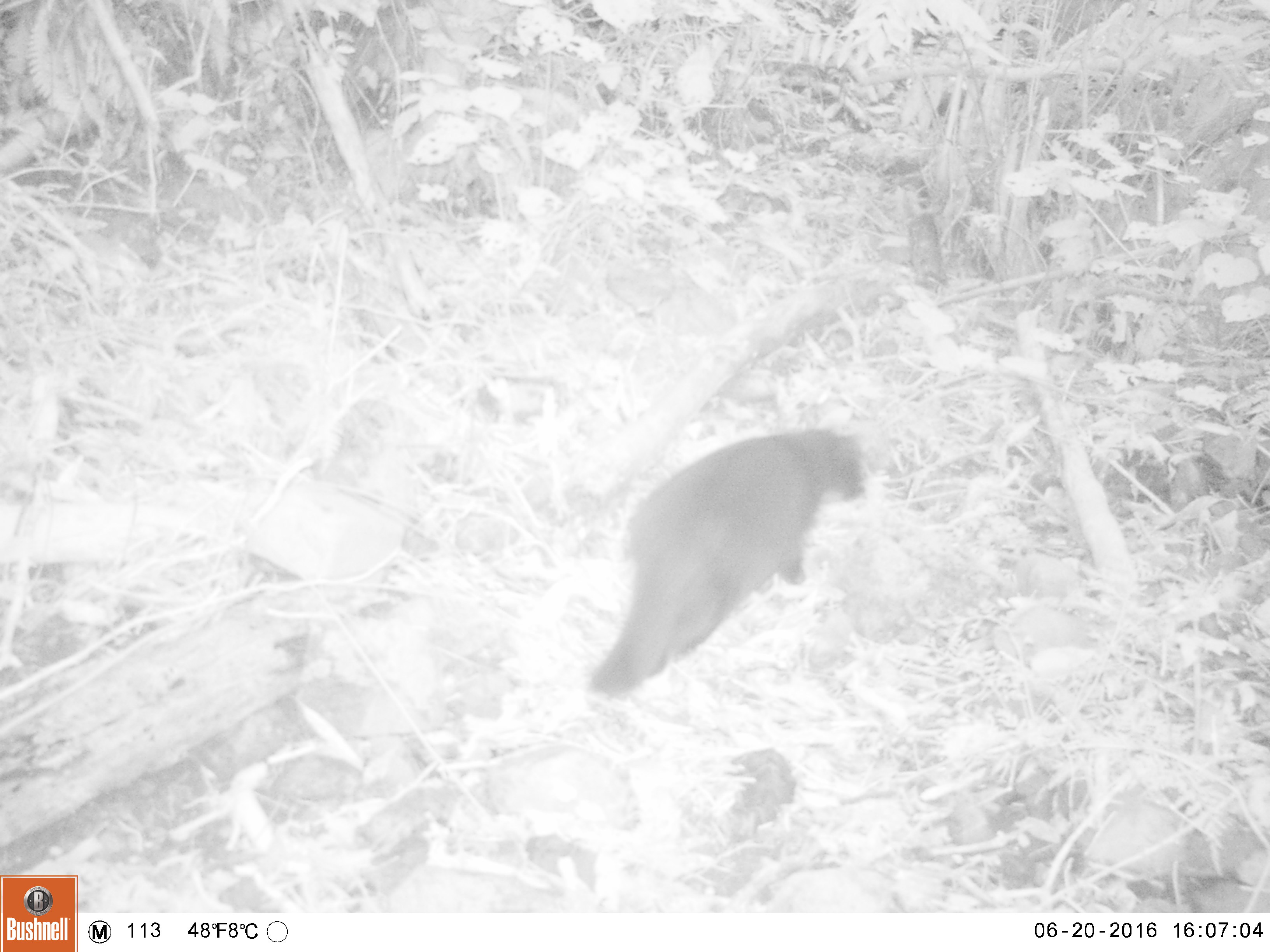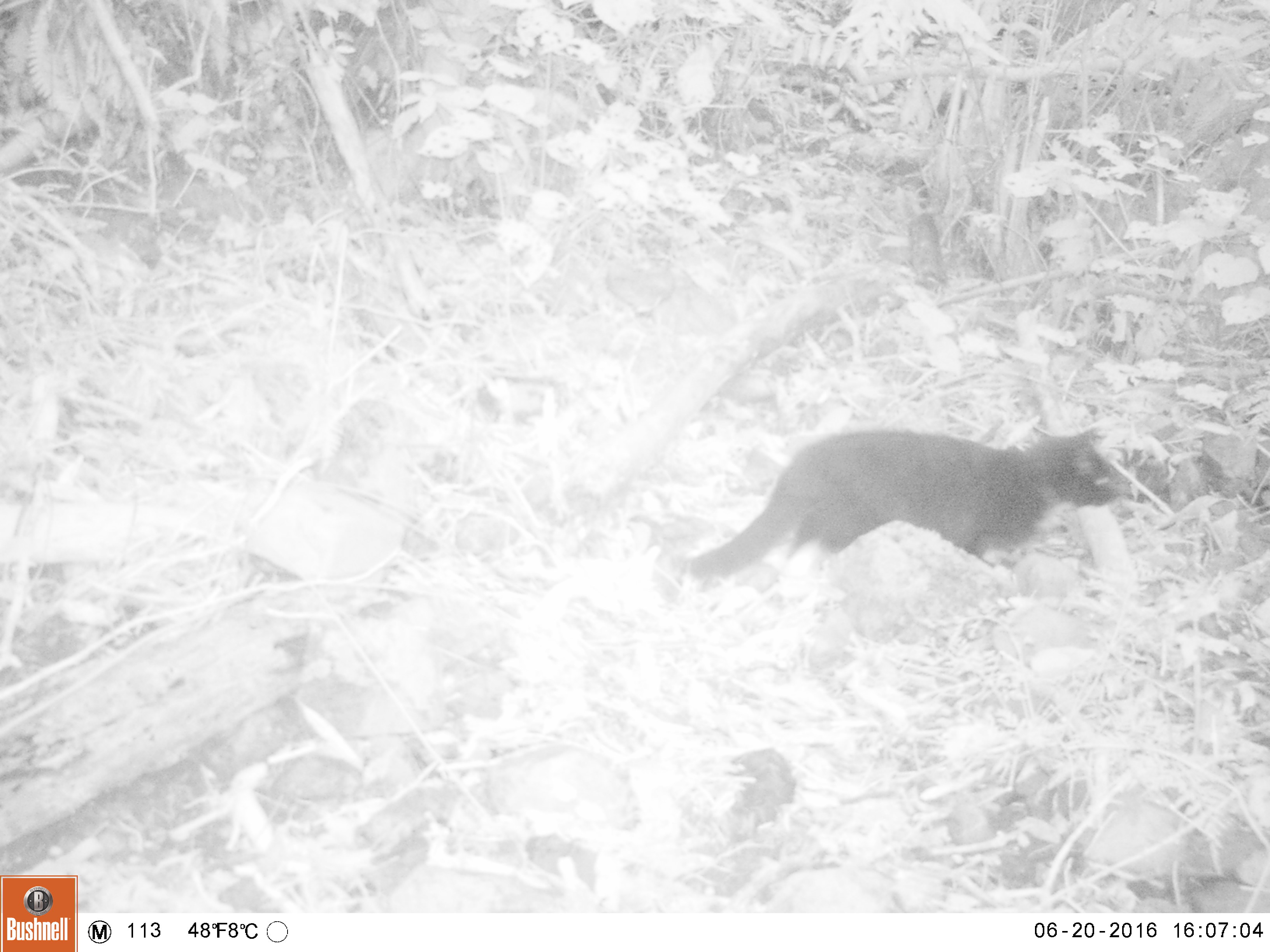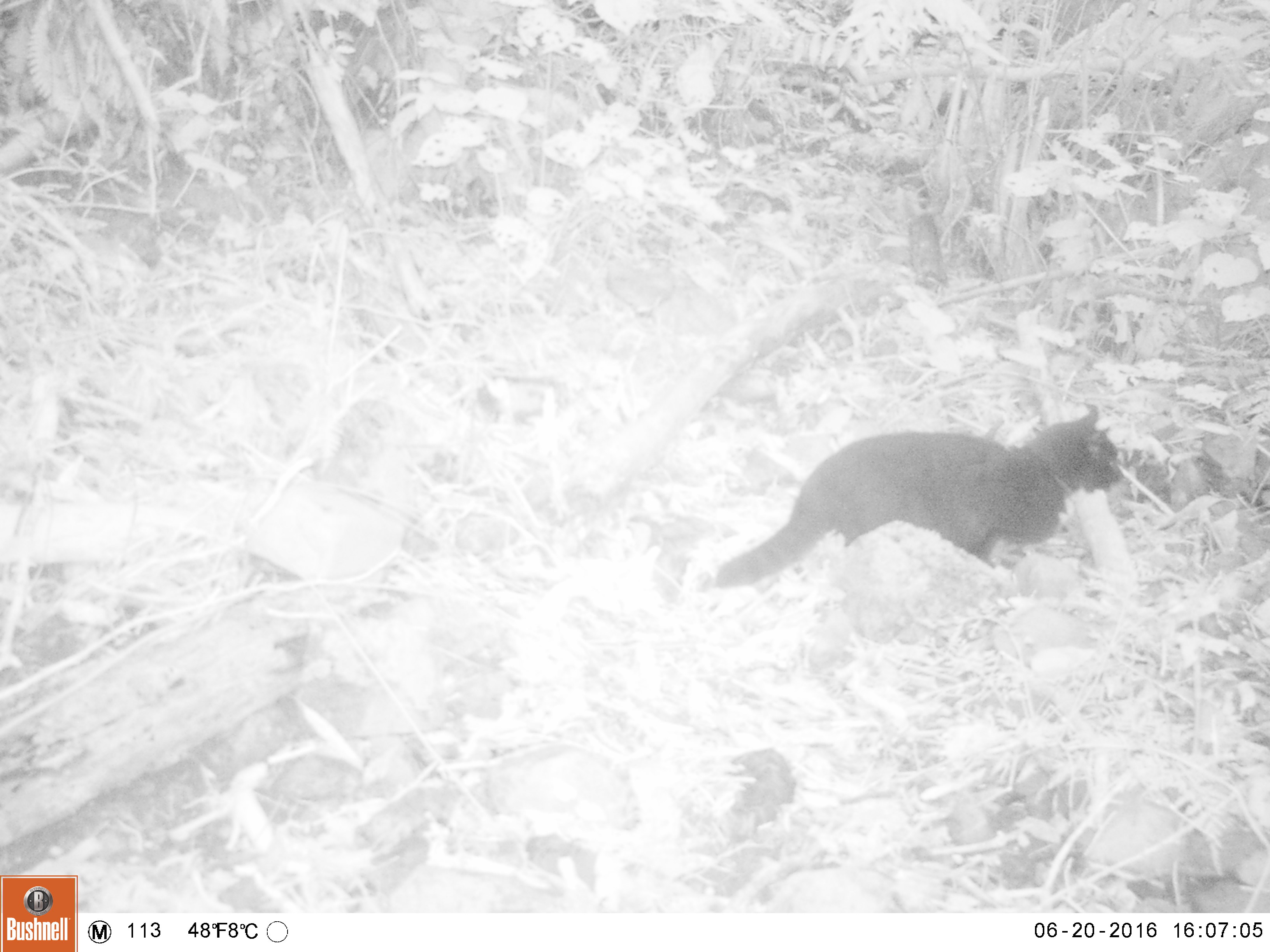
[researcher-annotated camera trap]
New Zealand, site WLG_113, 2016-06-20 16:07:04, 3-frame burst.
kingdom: Animalia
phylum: Chordata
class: Mammalia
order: Carnivora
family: Felidae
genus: Felis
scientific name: Felis catus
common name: domestic cat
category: cat